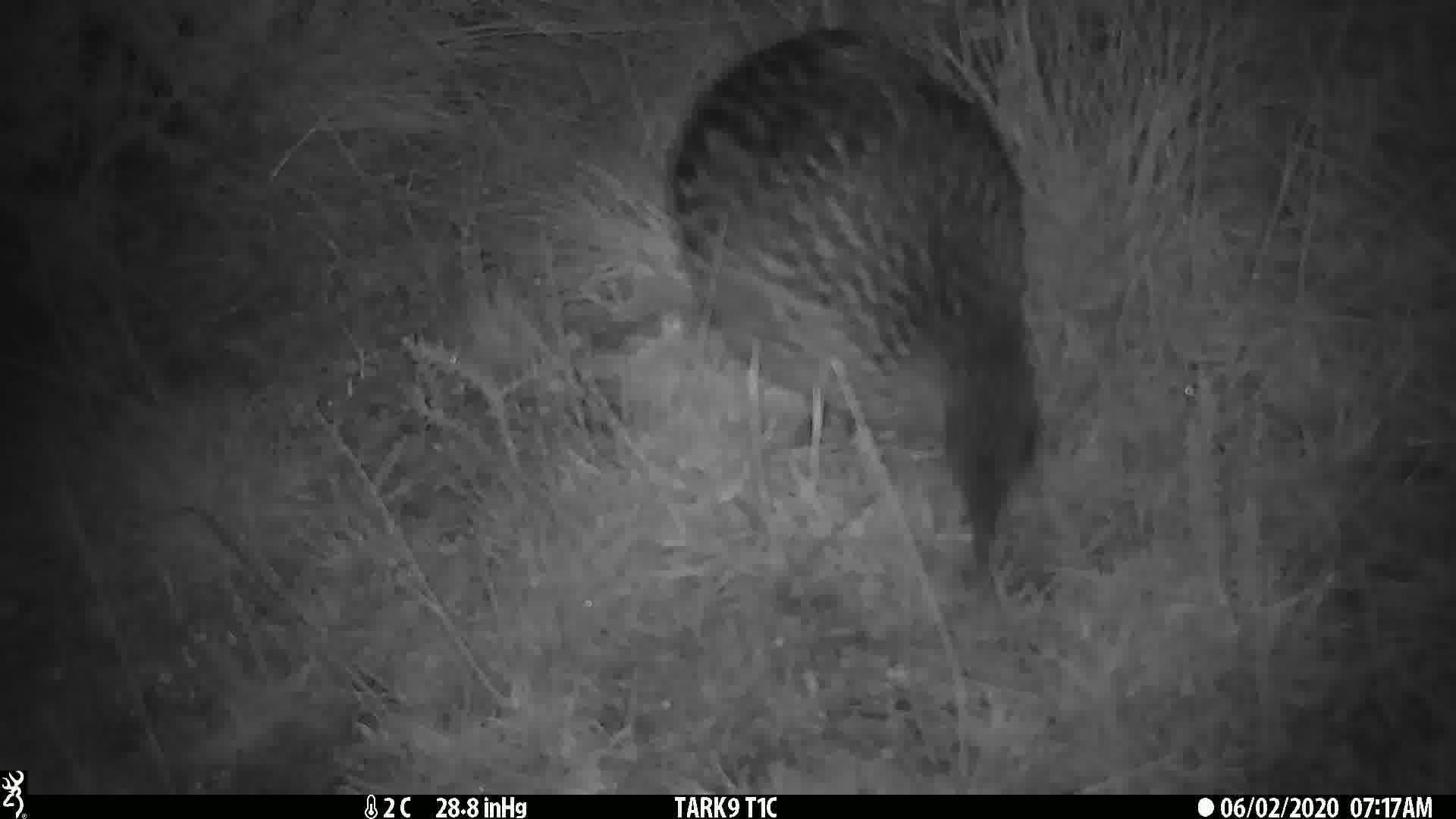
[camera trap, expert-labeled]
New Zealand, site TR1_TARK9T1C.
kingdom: Animalia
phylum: Chordata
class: Aves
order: Gruiformes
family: Rallidae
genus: Gallirallus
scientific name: Gallirallus australis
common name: weka